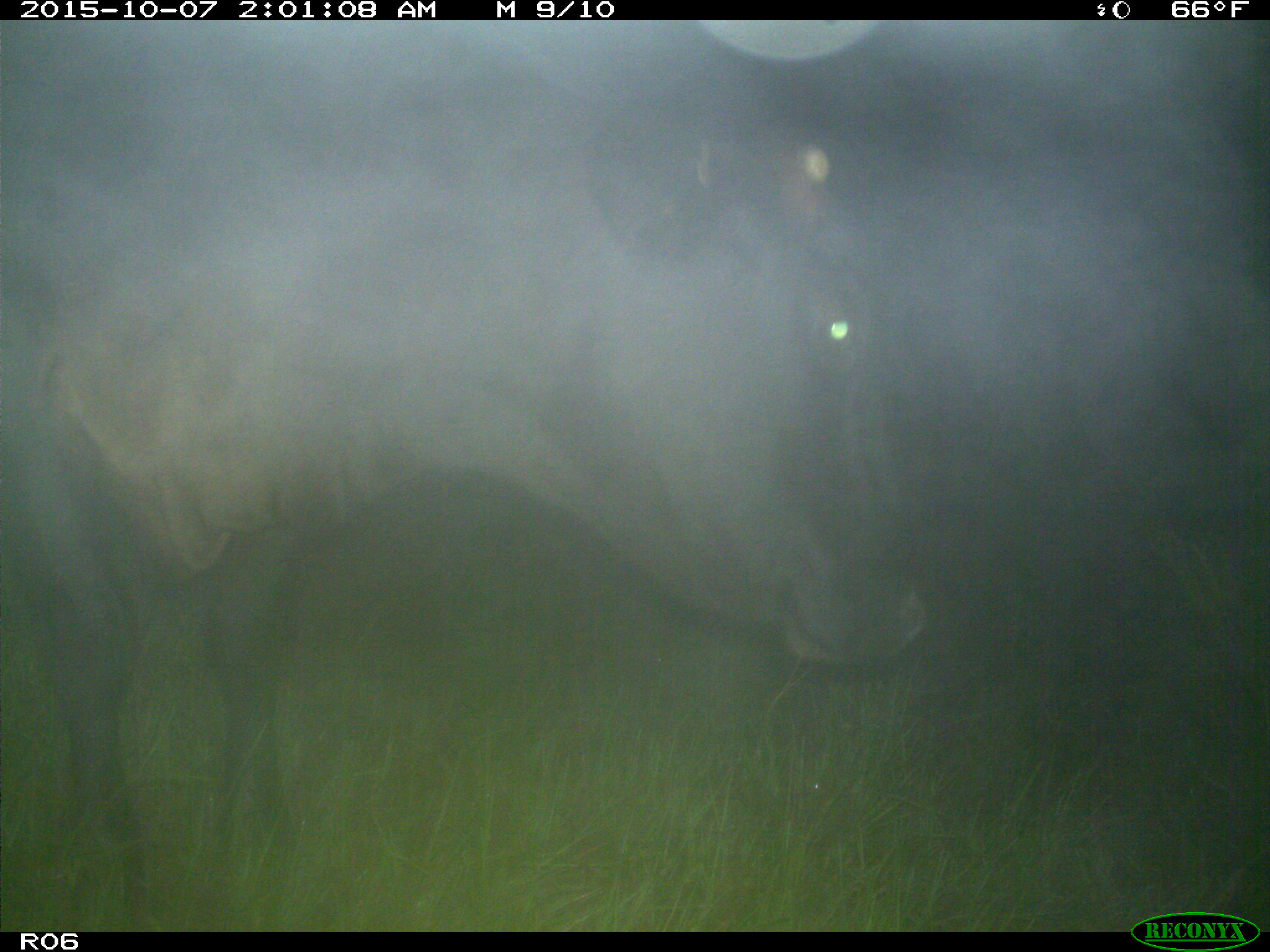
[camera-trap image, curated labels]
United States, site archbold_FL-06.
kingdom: Animalia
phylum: Chordata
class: Mammalia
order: Artiodactyla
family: Bovidae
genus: Bos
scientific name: Bos taurus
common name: domestic cow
Bos taurus (domestic cow).